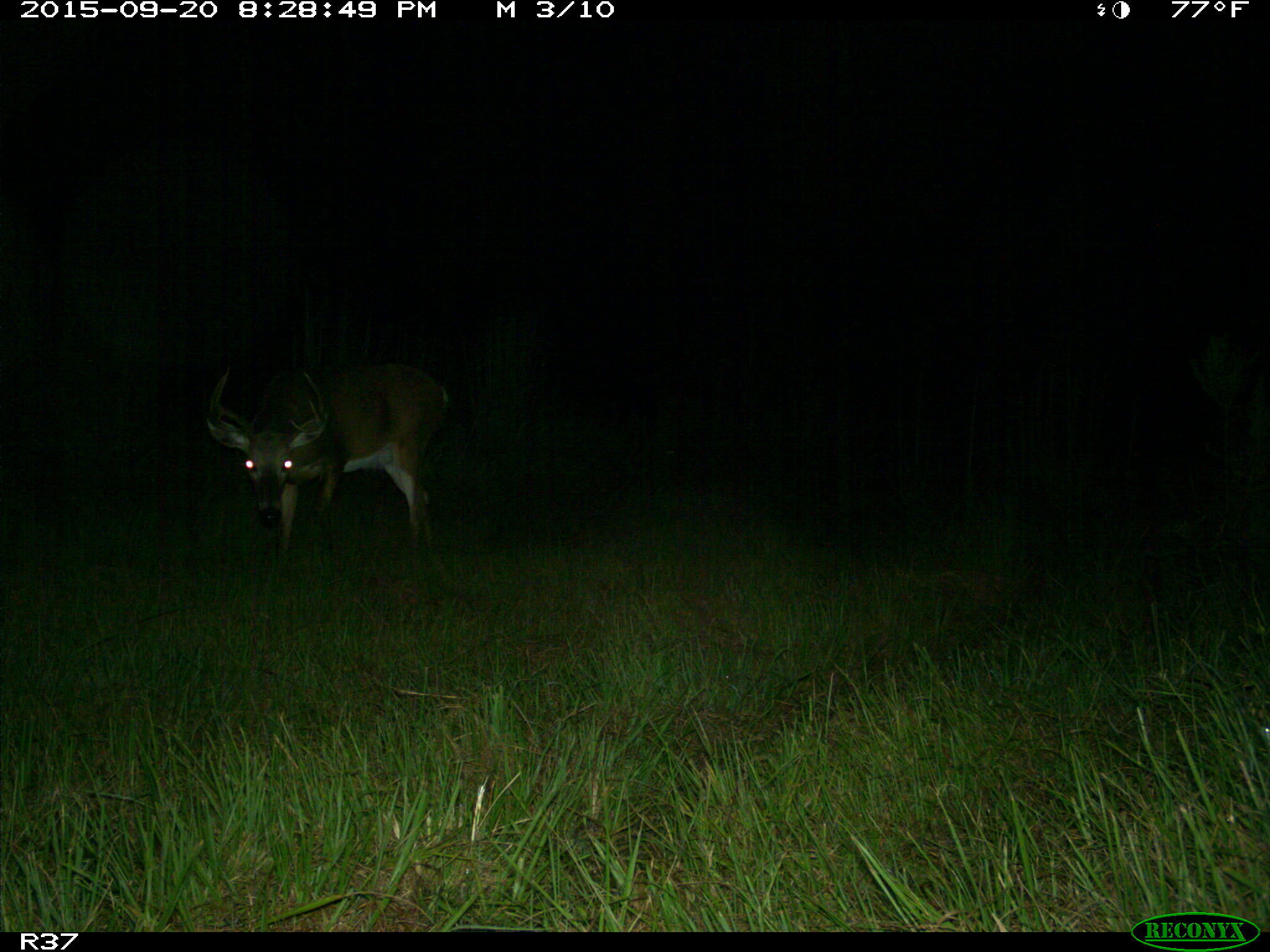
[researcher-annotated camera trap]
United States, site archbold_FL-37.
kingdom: Animalia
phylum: Chordata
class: Mammalia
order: Artiodactyla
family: Cervidae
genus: Odocoileus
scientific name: Odocoileus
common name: deer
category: unidentified deer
Unidentified deer (deer) (Odocoileus).